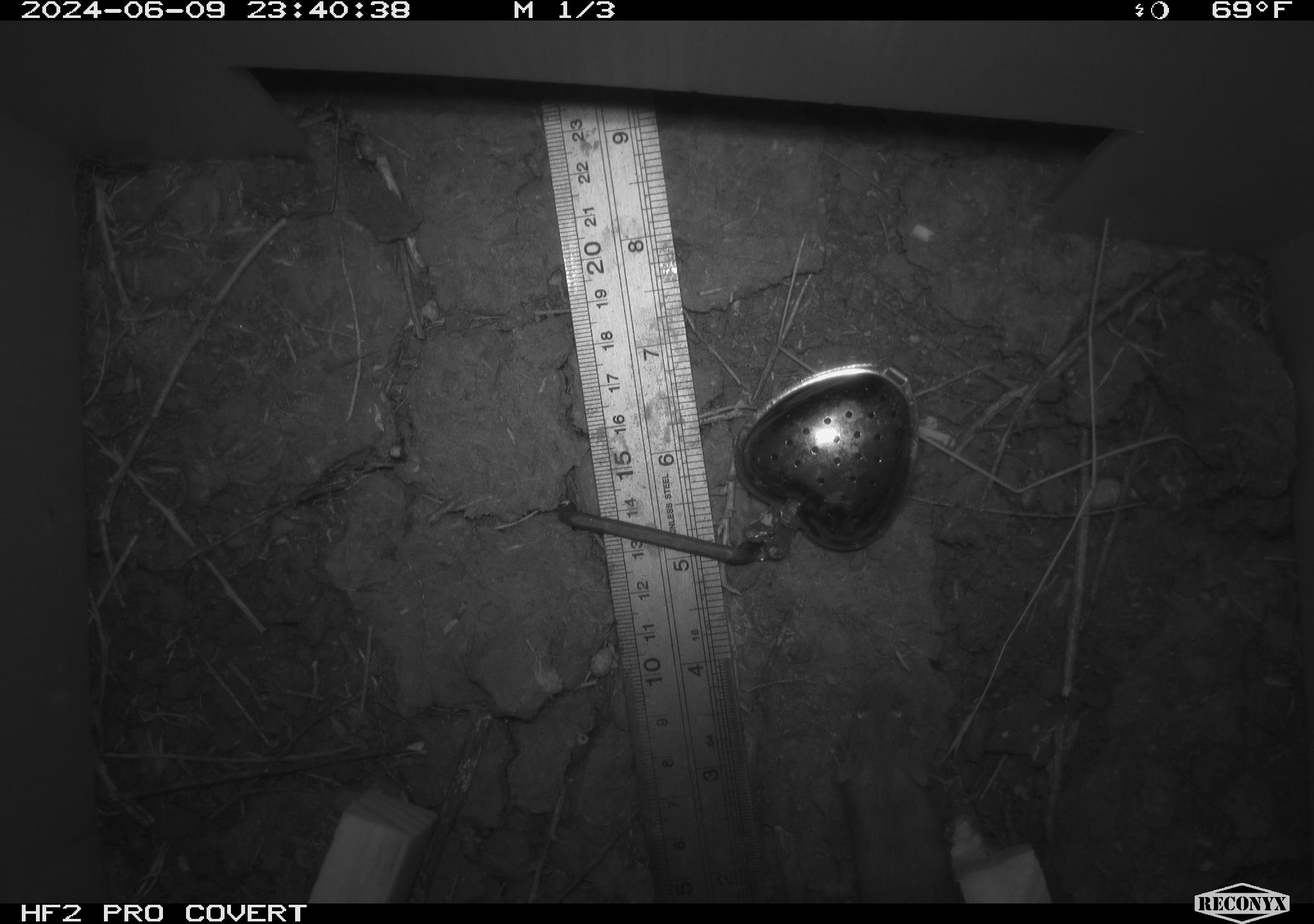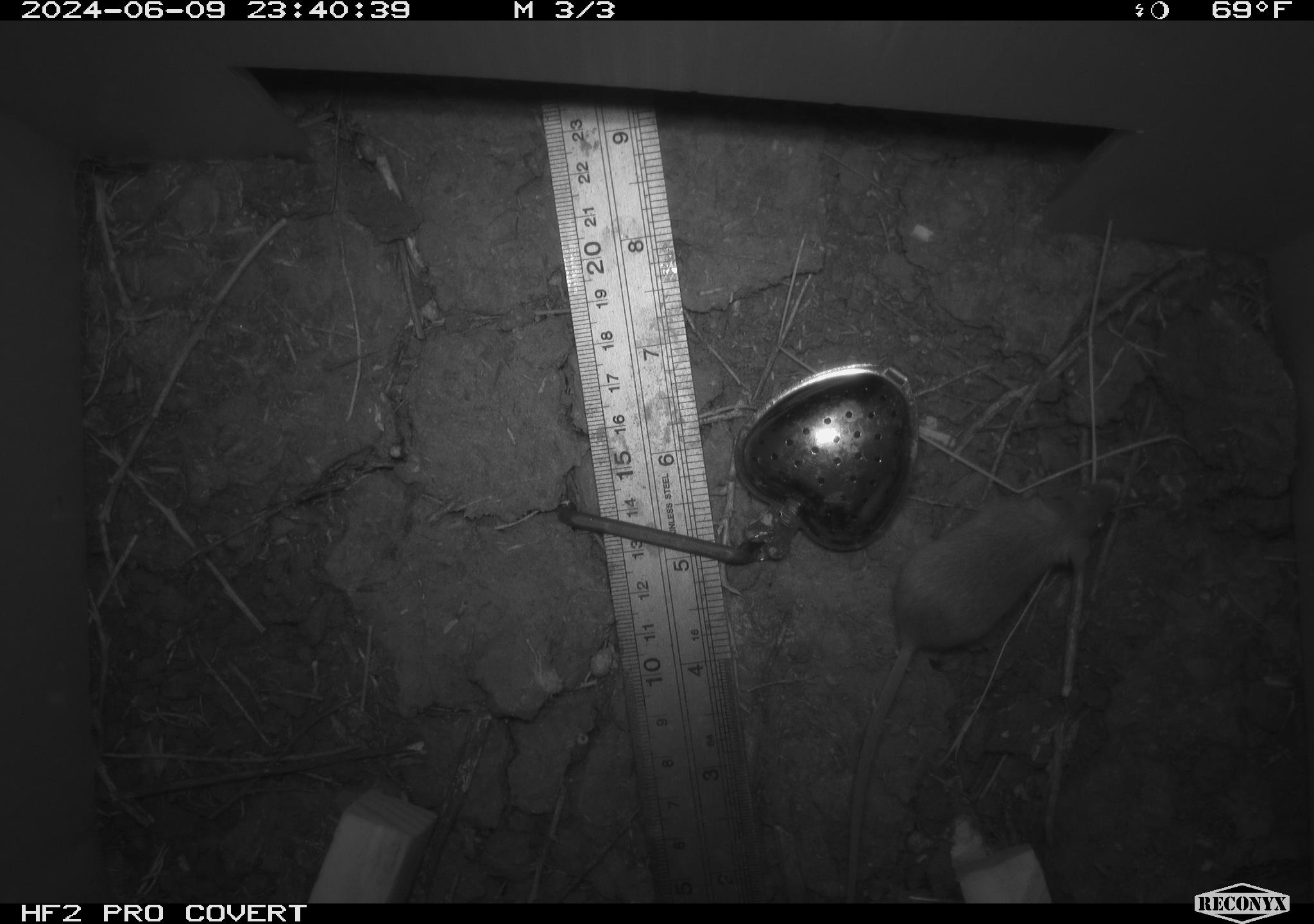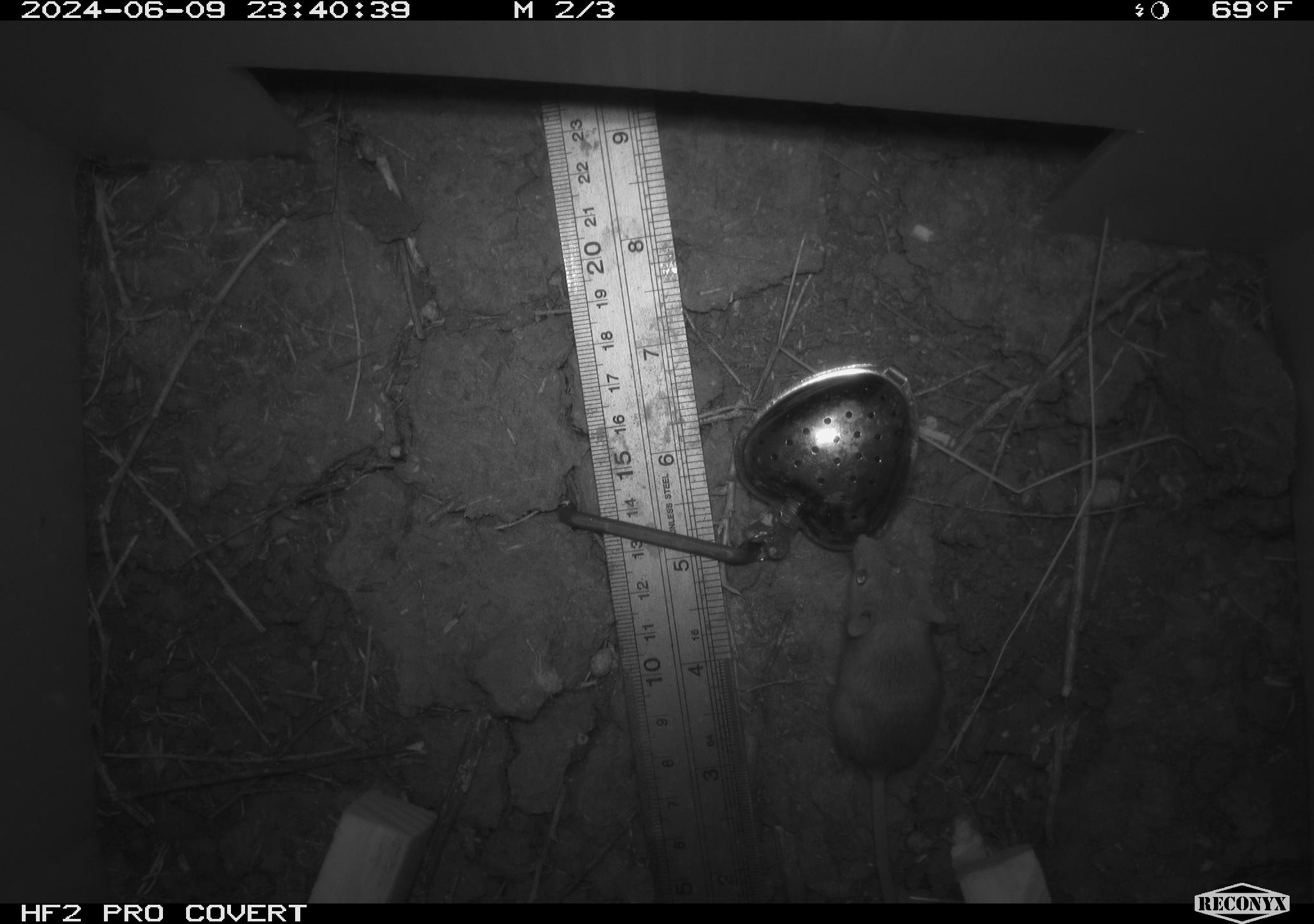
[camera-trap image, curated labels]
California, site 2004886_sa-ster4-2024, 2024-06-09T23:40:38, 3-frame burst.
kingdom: Animalia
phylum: Chordata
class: Mammalia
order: Rodentia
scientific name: Rodentia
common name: mouse species